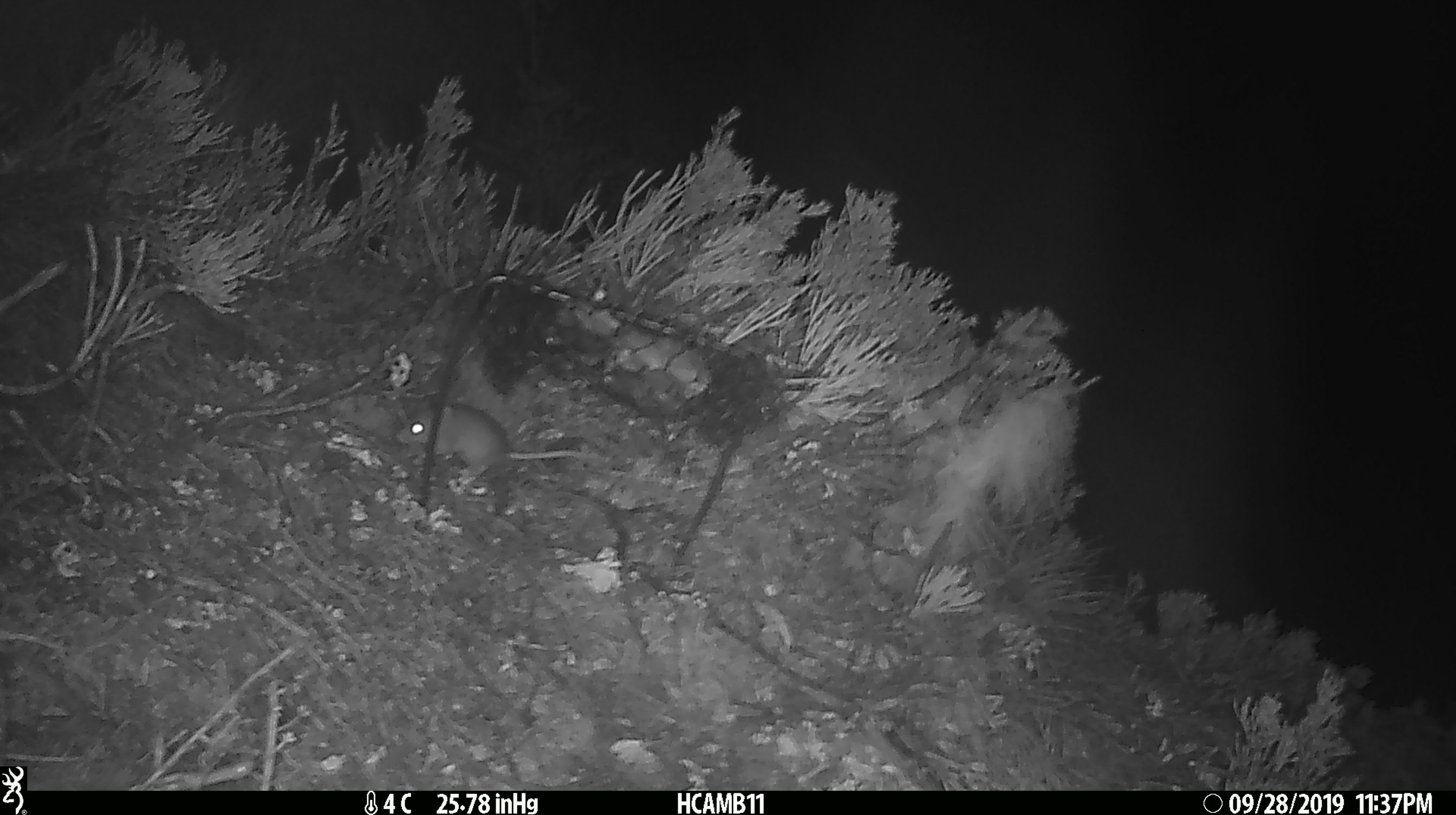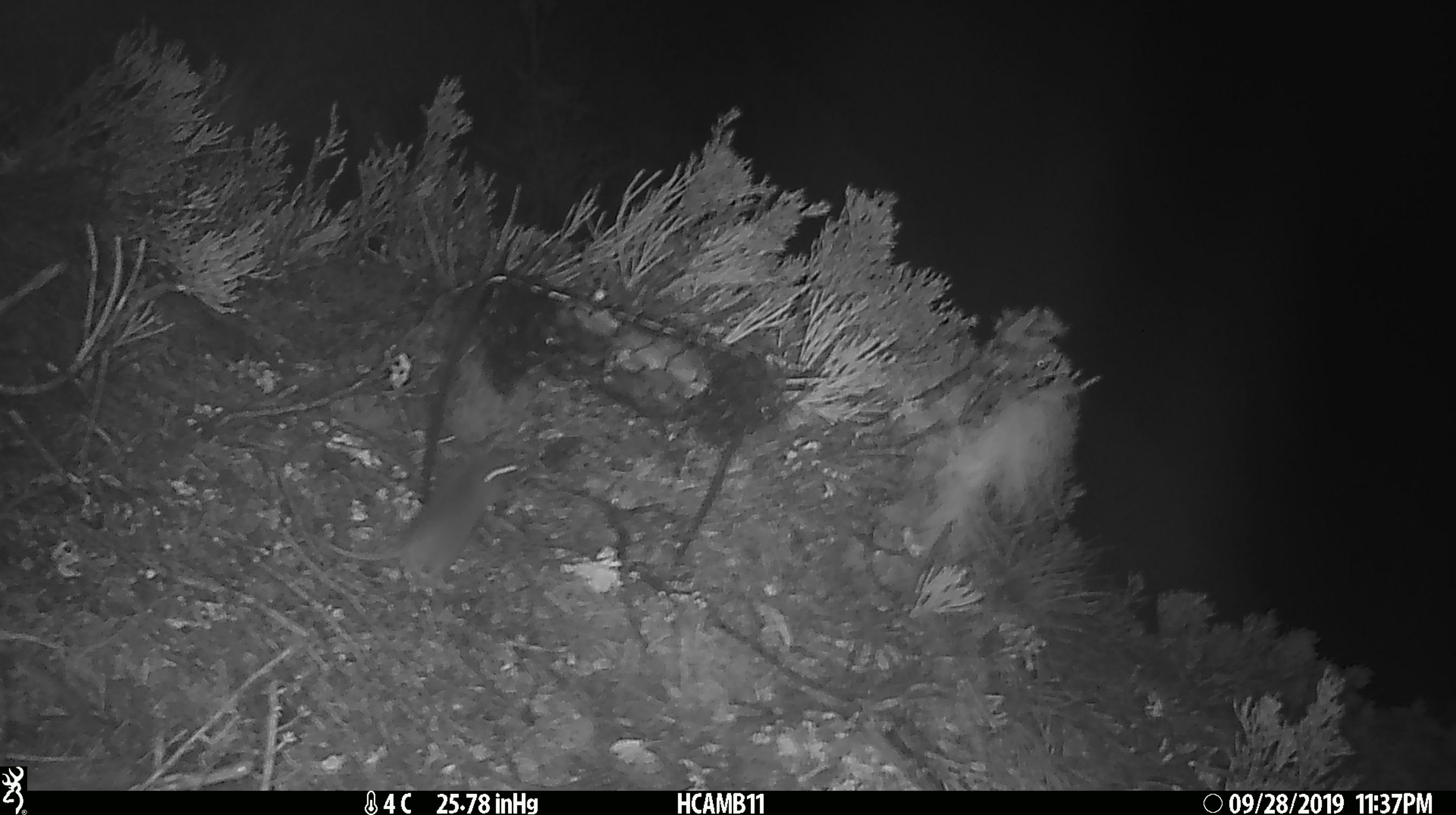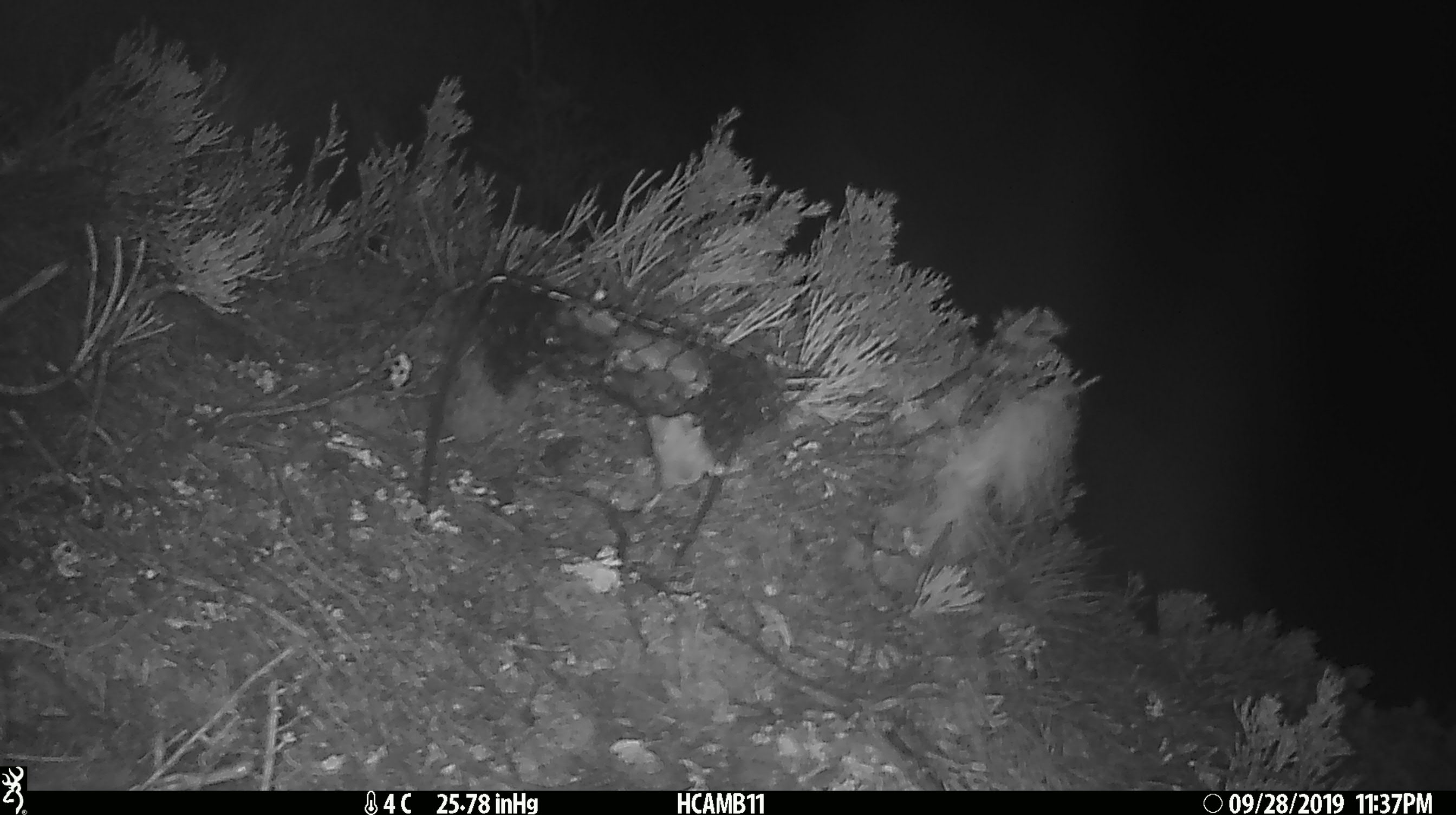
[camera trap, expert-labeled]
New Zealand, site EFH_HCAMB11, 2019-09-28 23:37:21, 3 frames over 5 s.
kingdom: Animalia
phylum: Chordata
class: Mammalia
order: Rodentia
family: Muridae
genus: Mus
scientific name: Mus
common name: mouse